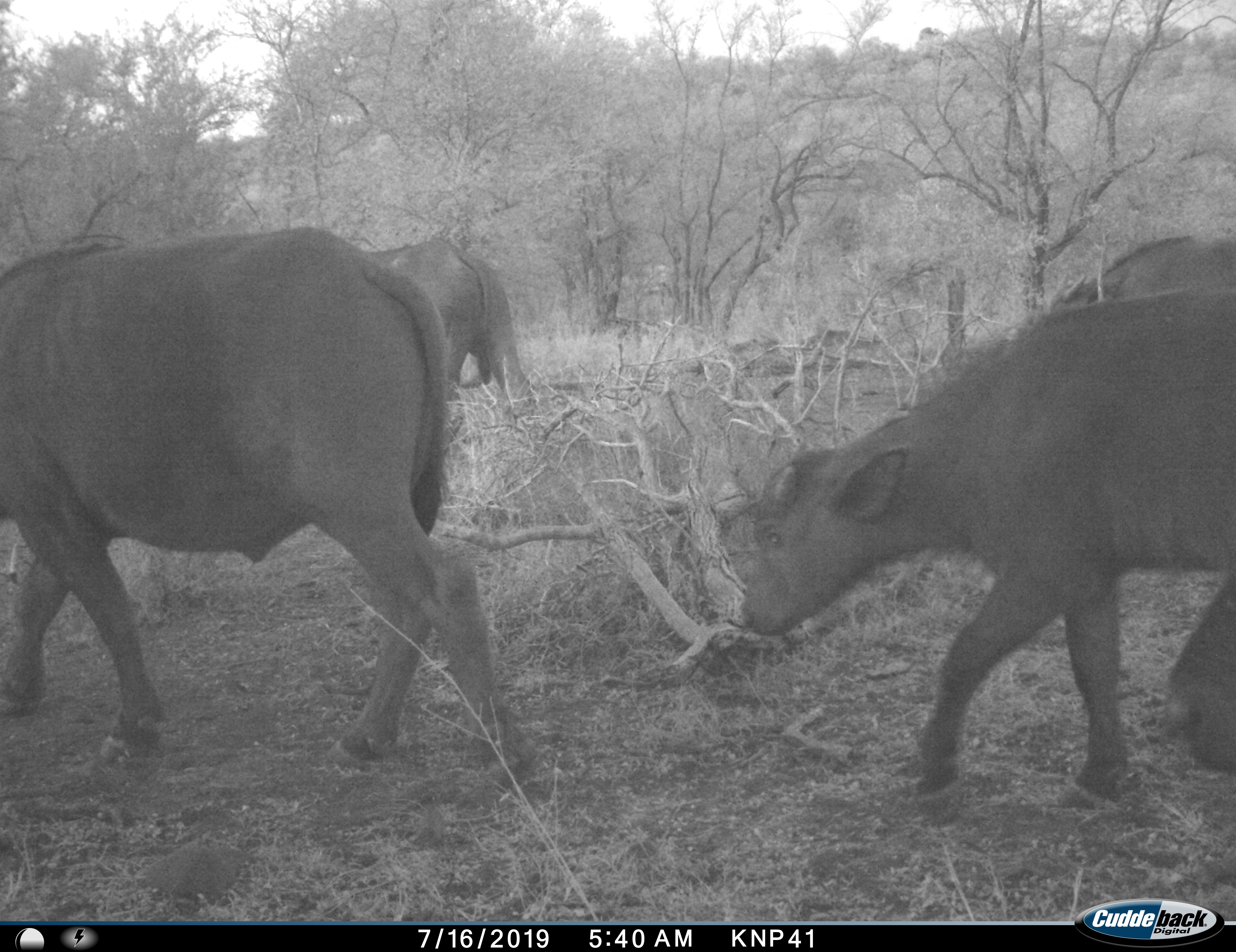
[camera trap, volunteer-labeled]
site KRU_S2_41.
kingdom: Animalia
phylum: Chordata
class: Mammalia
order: Artiodactyla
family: Bovidae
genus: Syncerus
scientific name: Syncerus caffer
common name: african buffalo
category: buffalo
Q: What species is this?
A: Buffalo (african buffalo) (Syncerus caffer).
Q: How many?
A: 4.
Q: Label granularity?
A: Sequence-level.